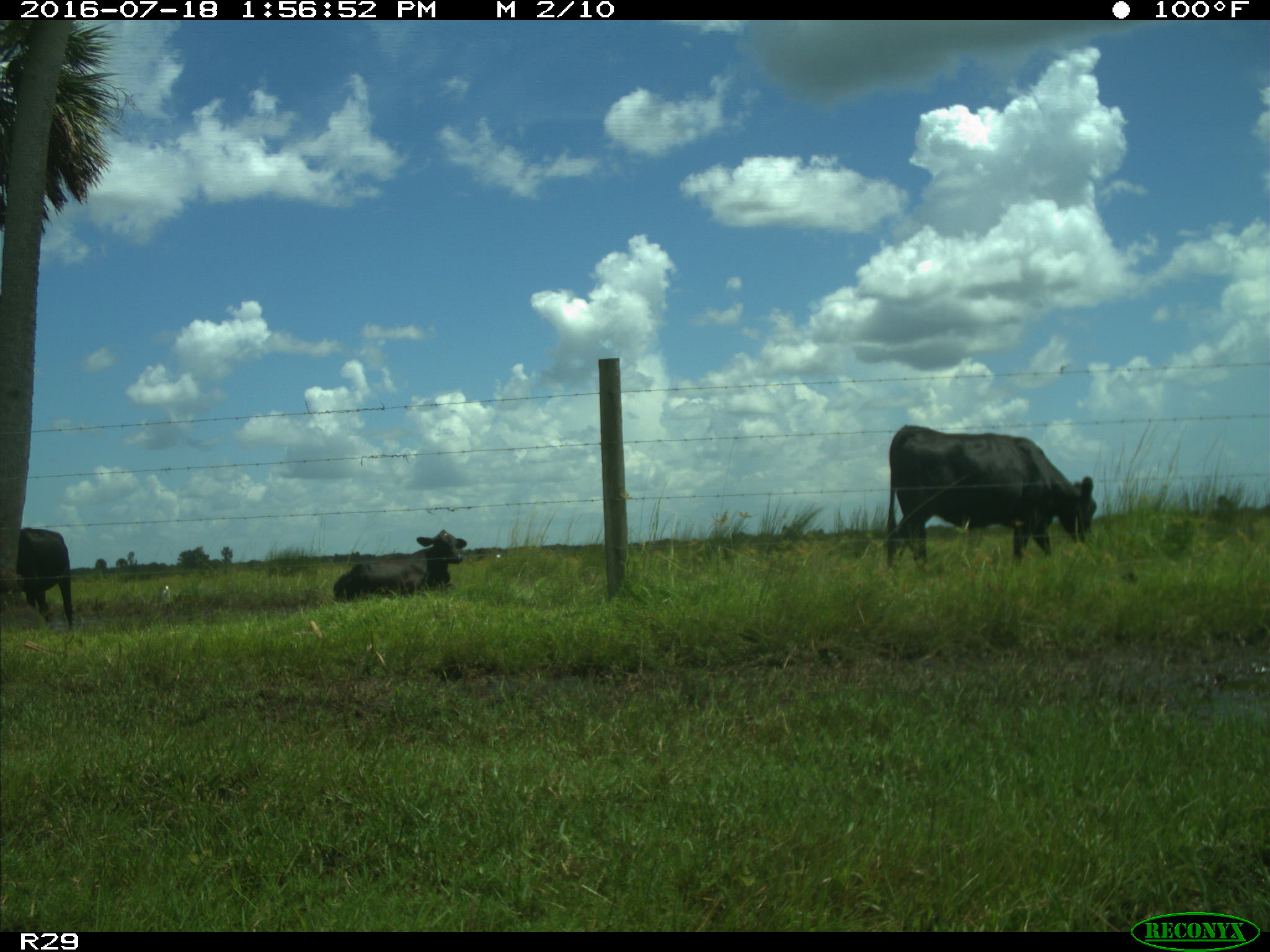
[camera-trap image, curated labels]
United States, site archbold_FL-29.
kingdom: Animalia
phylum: Chordata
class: Mammalia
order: Artiodactyla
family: Bovidae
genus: Bos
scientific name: Bos taurus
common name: domestic cow